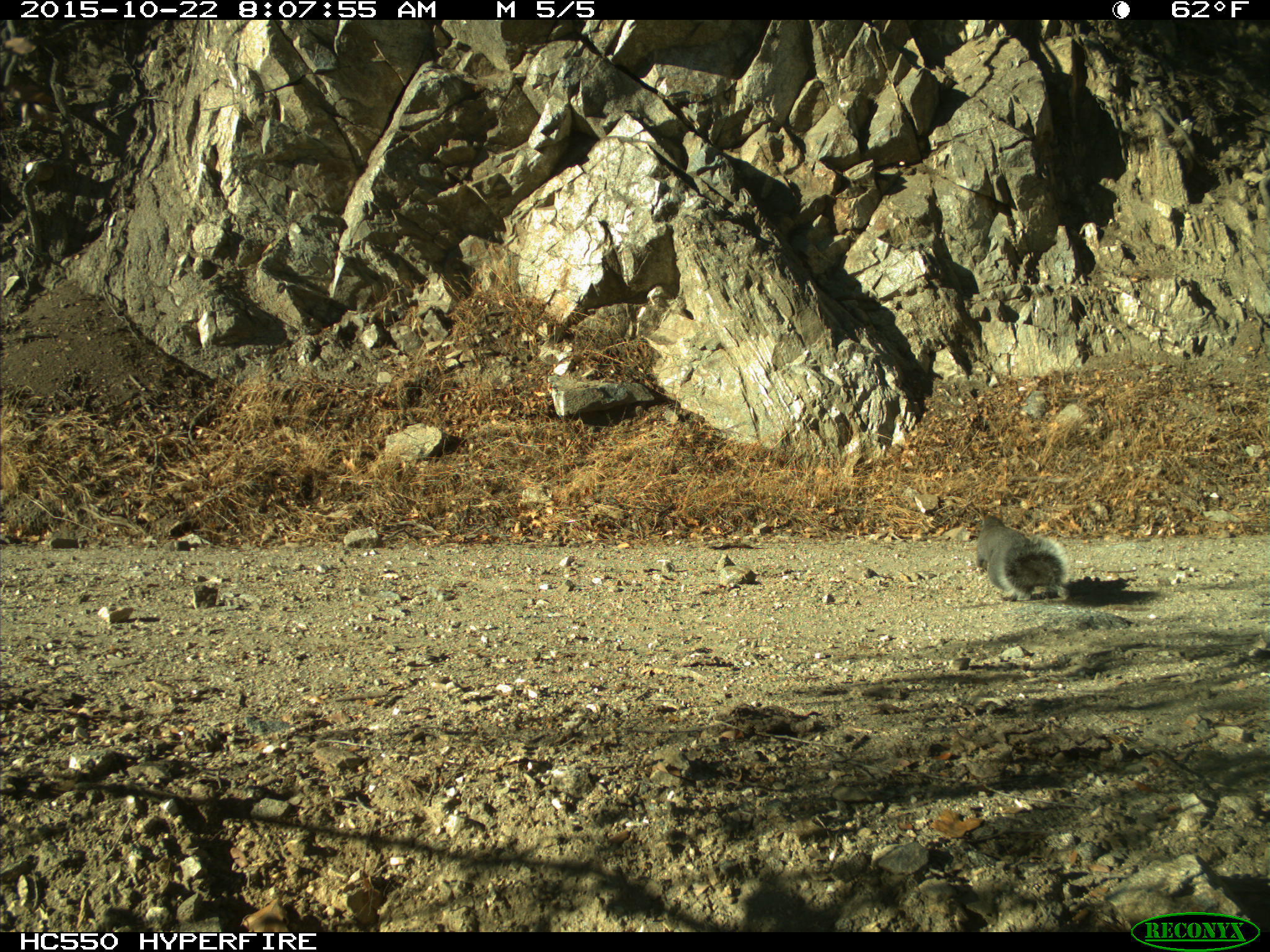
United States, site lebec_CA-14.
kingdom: Animalia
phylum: Chordata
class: Mammalia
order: Rodentia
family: Sciuridae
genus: Sciurus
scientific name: Sciurus carolinensis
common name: eastern gray squirrel